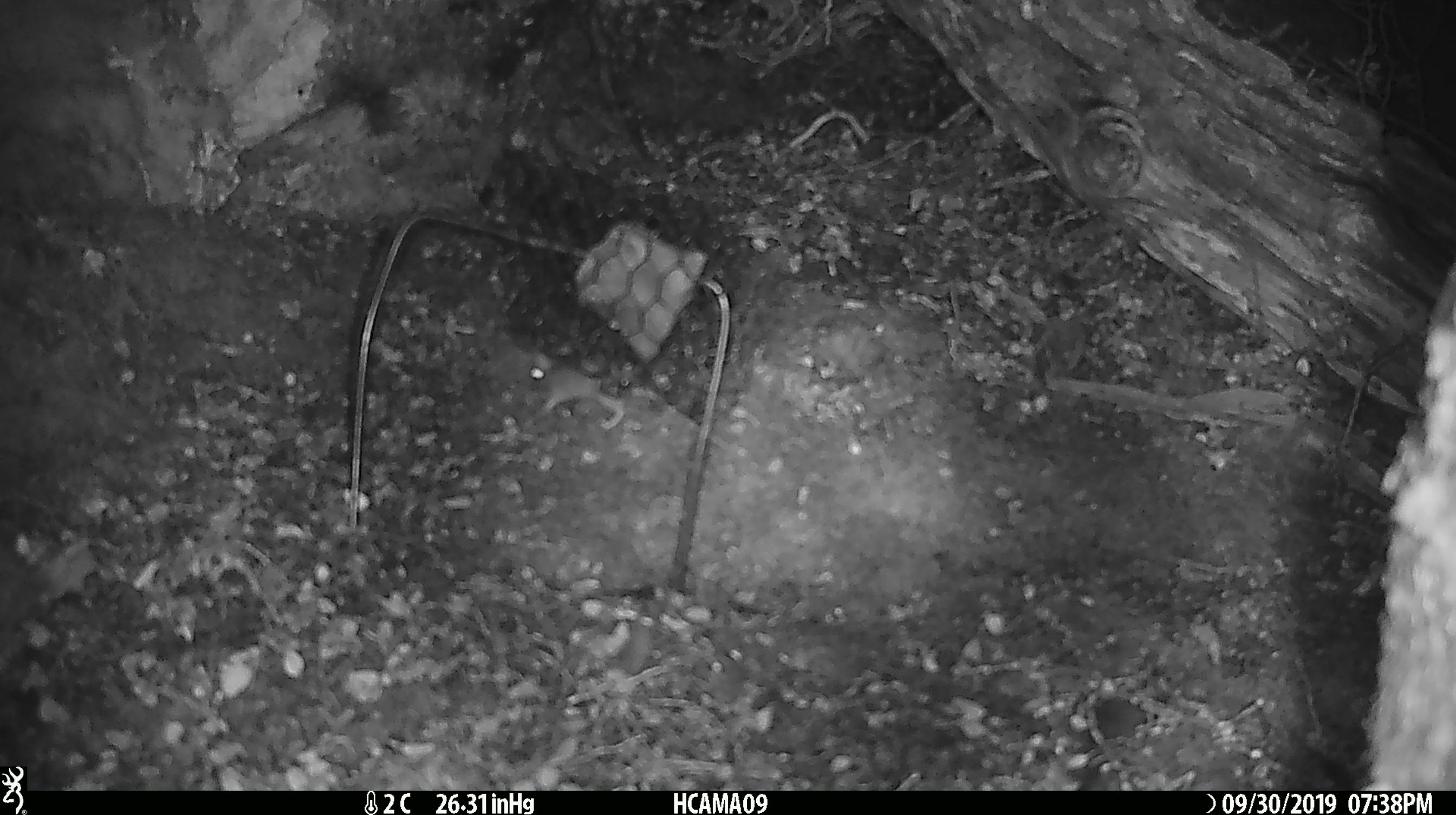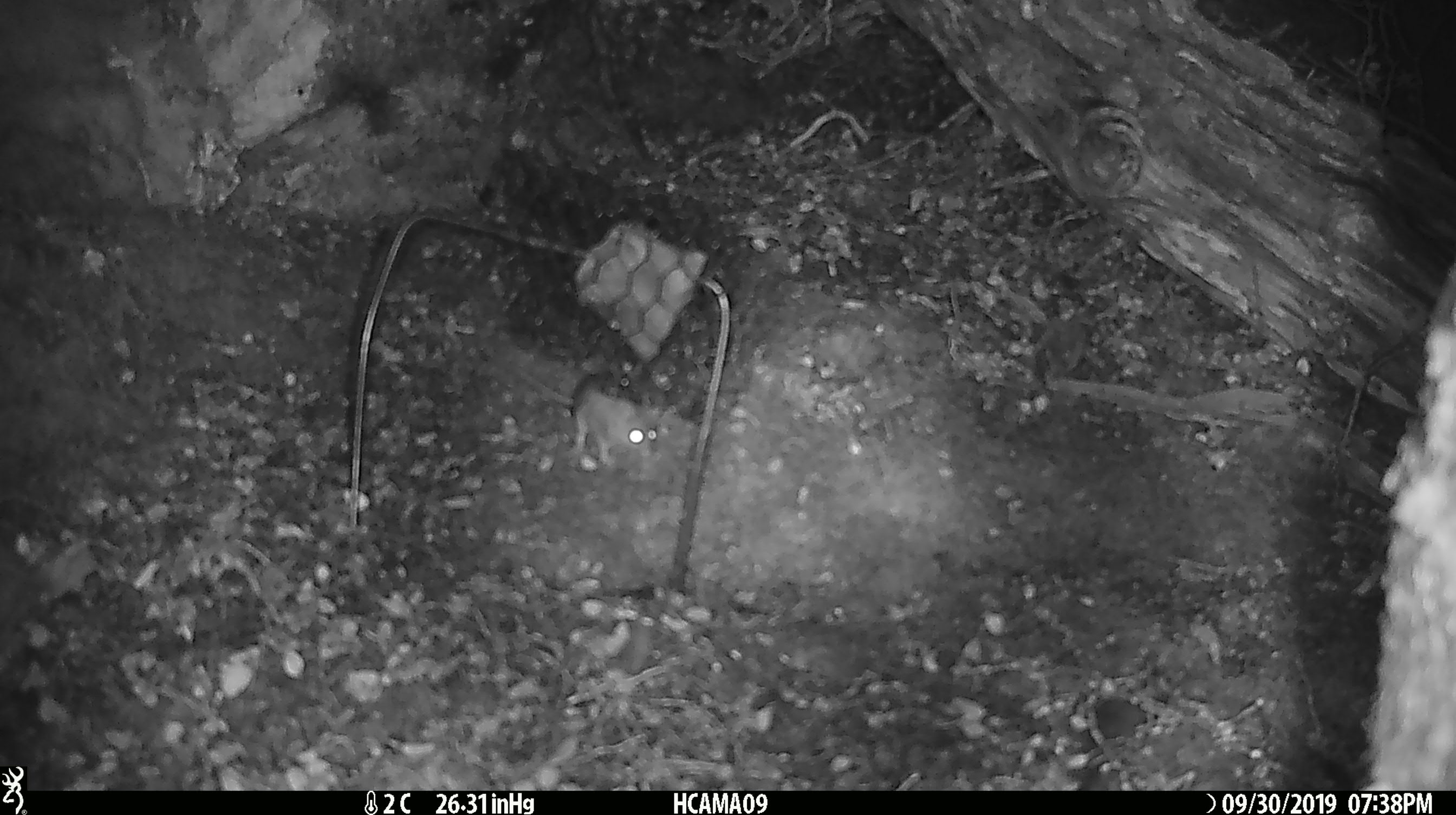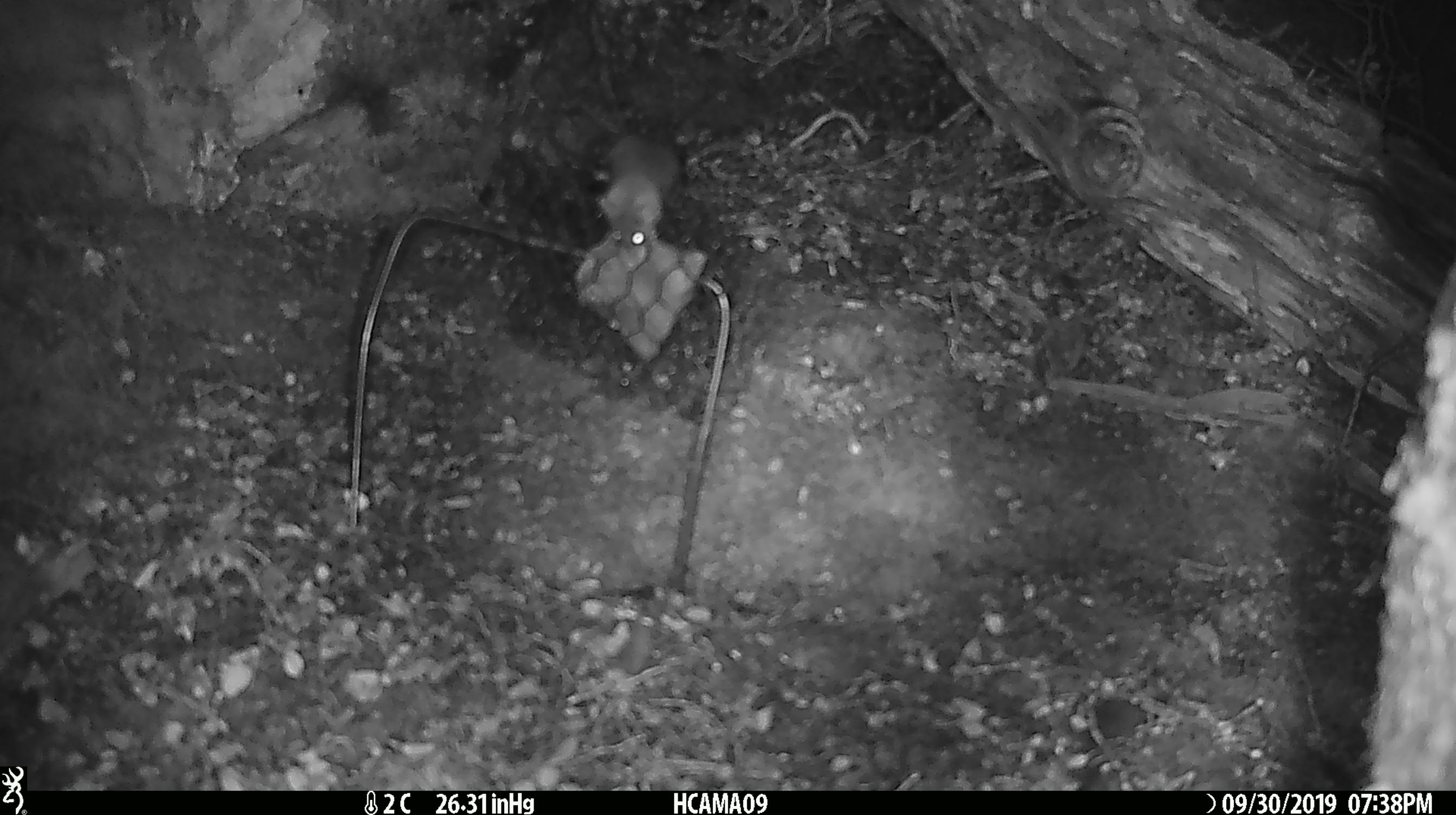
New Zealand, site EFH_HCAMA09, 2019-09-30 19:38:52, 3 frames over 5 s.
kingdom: Animalia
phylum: Chordata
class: Mammalia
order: Rodentia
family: Muridae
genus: Mus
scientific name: Mus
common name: mouse